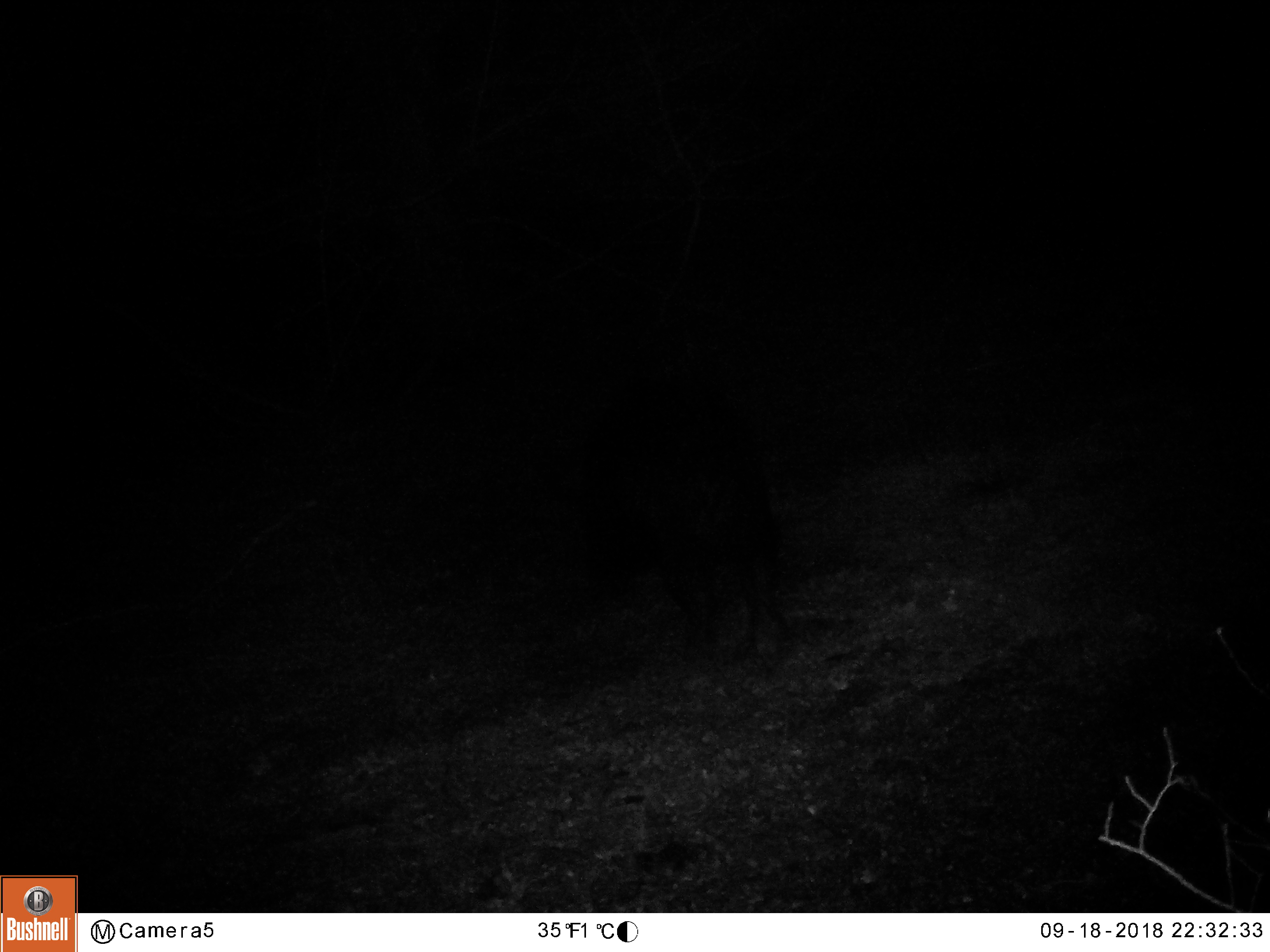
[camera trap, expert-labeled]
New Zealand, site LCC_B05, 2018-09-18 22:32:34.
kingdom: Animalia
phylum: Chordata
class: Mammalia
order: Artiodactyla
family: Suidae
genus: Sus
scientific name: Sus scrofa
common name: pig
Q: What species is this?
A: Pig (Sus scrofa).